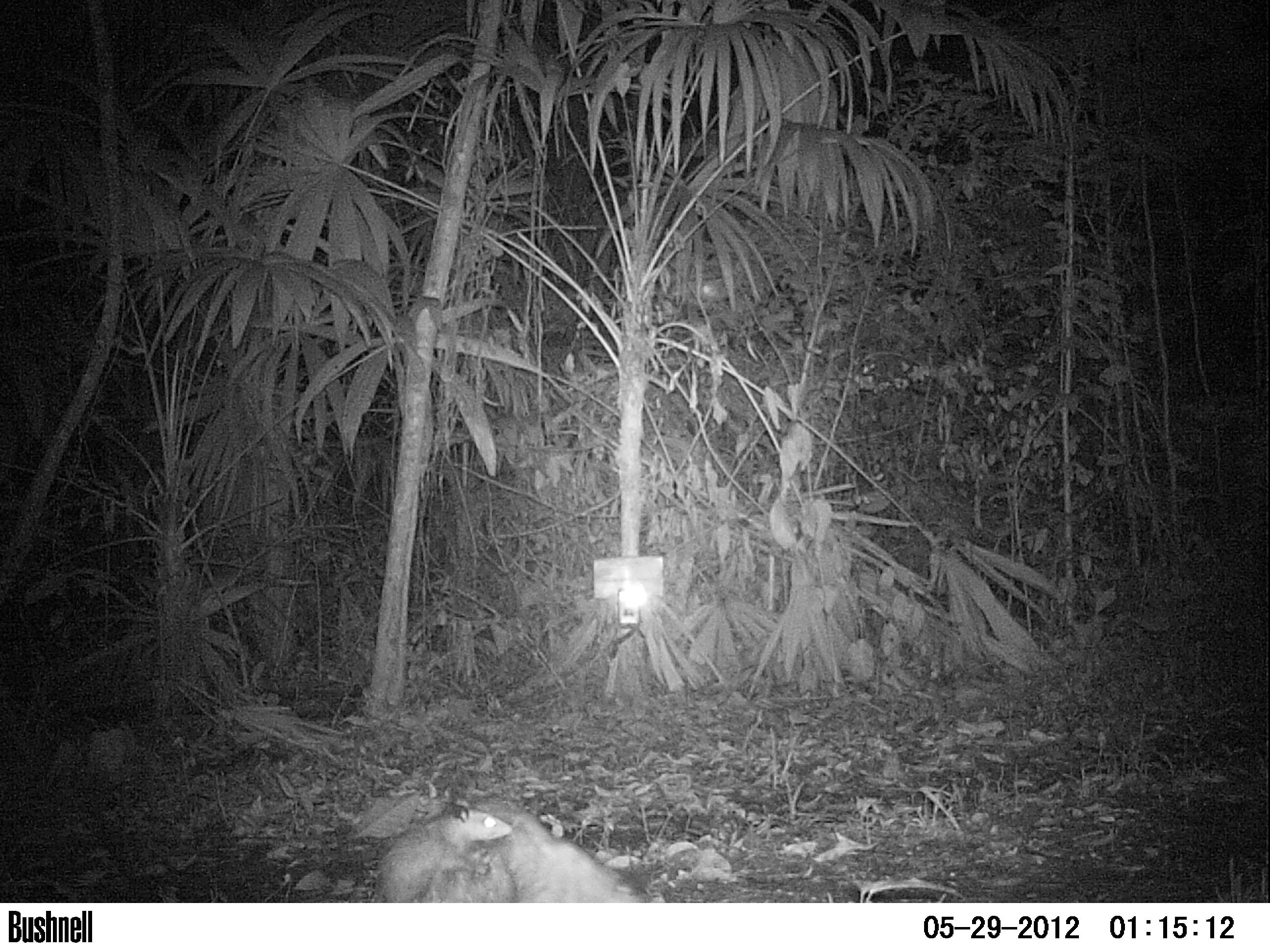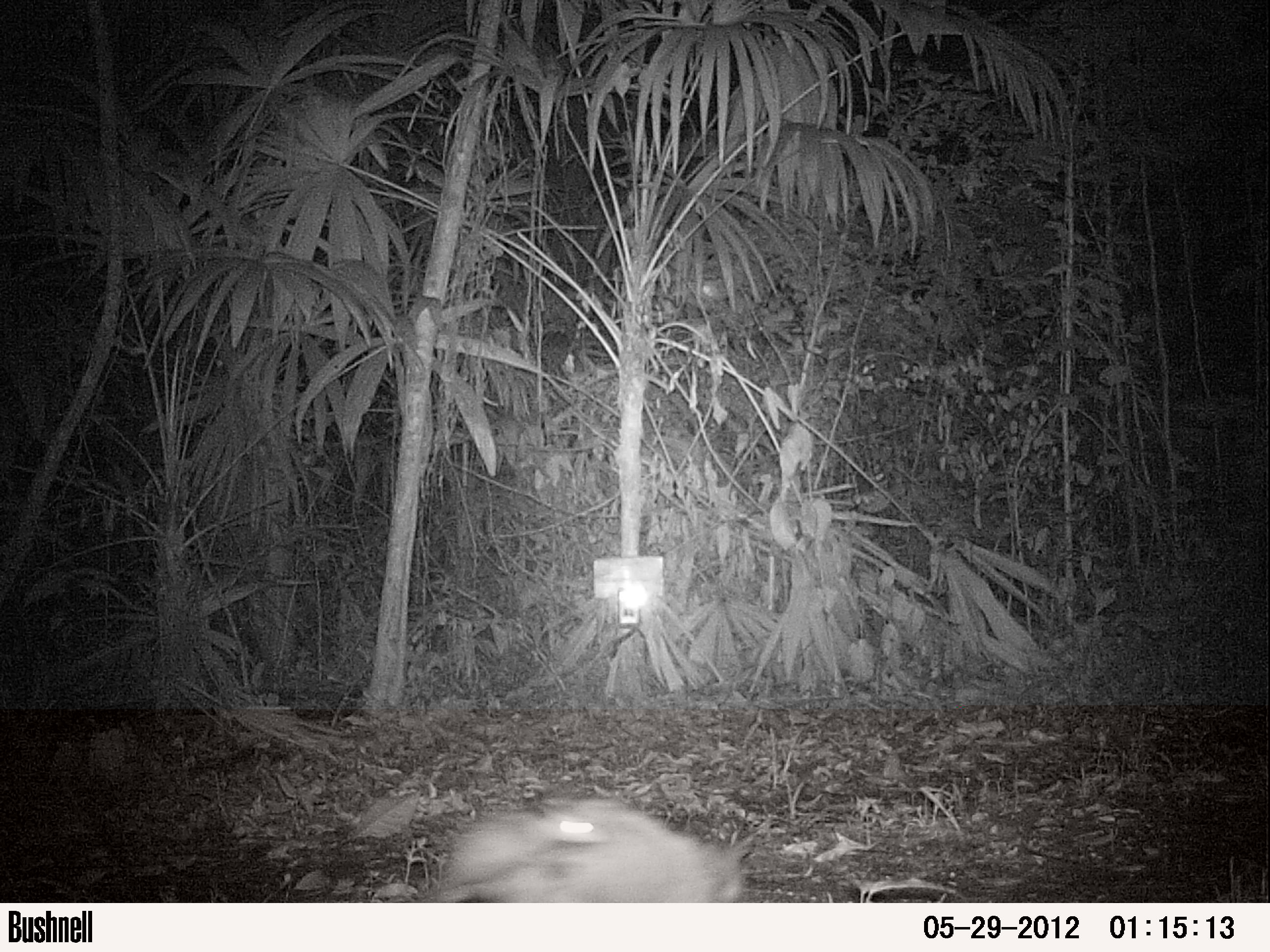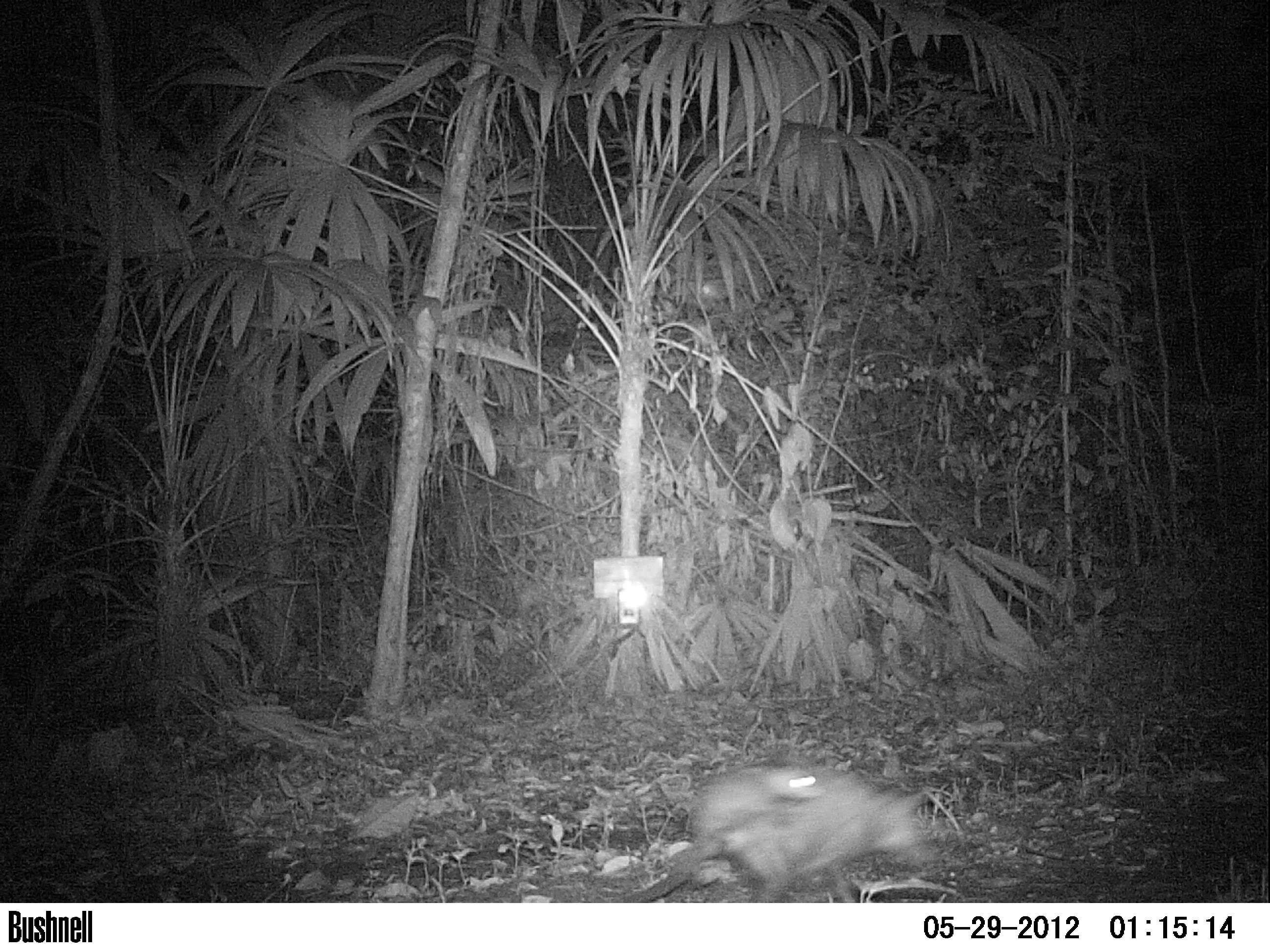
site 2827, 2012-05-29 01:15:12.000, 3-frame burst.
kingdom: Animalia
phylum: Chordata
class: Mammalia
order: Didelphimorphia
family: Didelphidae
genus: Didelphis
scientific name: Didelphis virginiana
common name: virginia opossum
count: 2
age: adult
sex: female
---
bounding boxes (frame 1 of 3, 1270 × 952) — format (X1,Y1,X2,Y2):
didelphis virginiana: (441,794,638,902); (371,802,511,901)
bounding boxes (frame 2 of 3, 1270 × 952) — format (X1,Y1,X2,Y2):
didelphis virginiana: (430,797,761,902); (439,804,610,892)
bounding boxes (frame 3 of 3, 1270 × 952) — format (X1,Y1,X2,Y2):
didelphis virginiana: (607,759,943,903); (688,766,826,840)